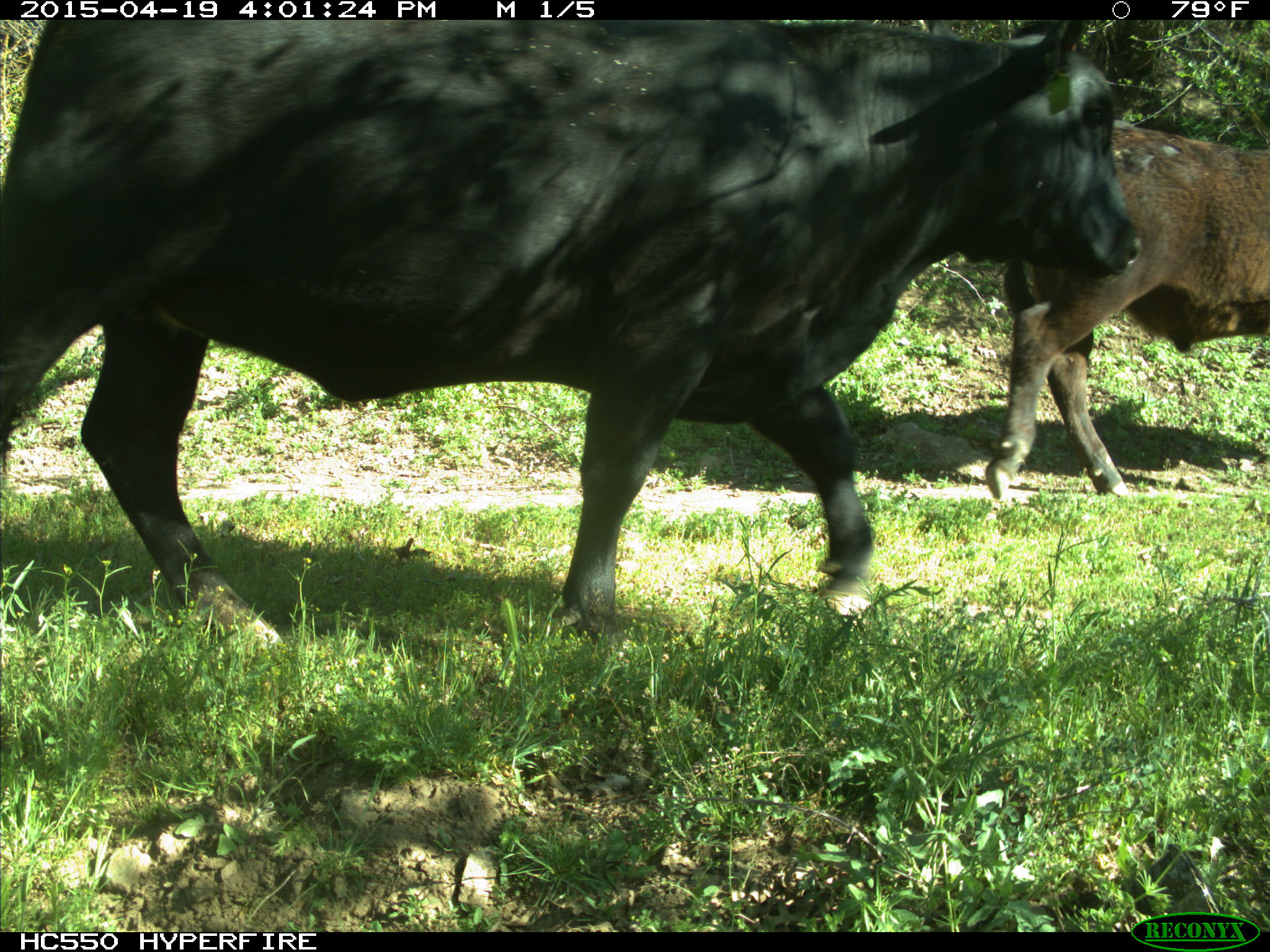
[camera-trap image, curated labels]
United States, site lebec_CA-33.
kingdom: Animalia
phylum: Chordata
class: Mammalia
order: Artiodactyla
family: Bovidae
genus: Bos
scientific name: Bos taurus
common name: domestic cow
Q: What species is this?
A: Bos taurus (domestic cow).